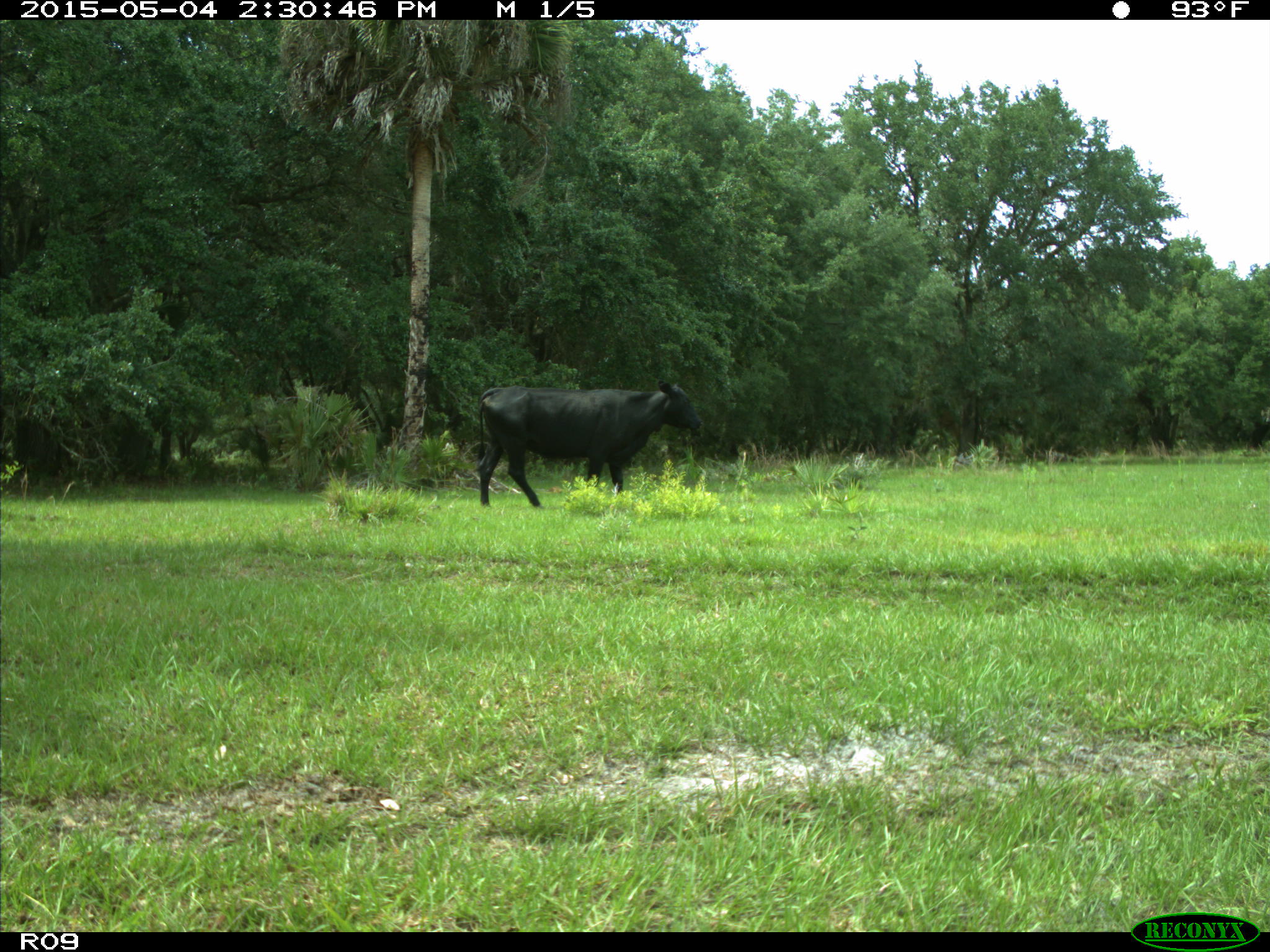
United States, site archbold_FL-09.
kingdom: Animalia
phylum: Chordata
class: Mammalia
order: Artiodactyla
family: Bovidae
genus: Bos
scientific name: Bos taurus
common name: domestic cow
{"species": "Bos taurus (domestic cow)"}